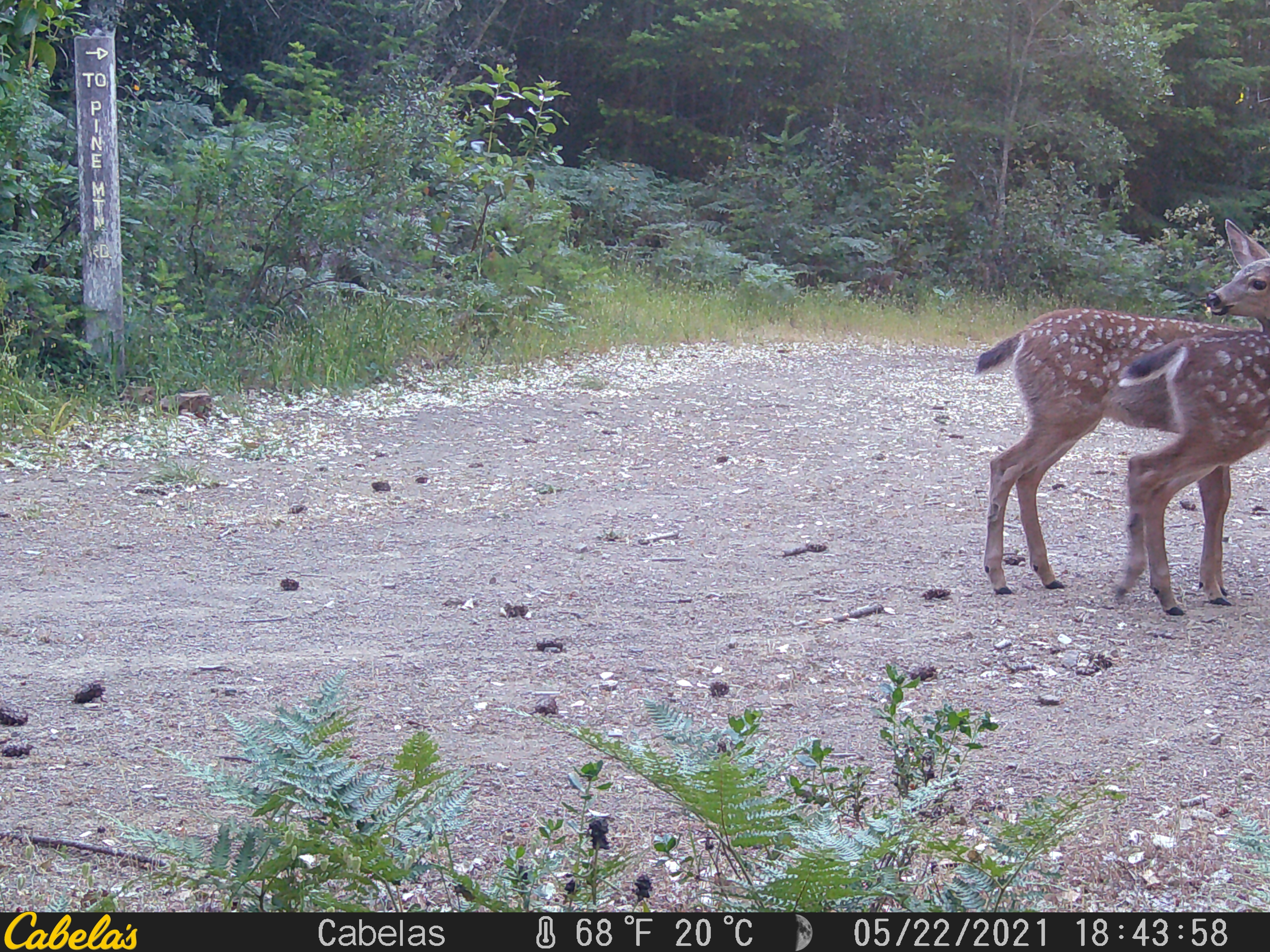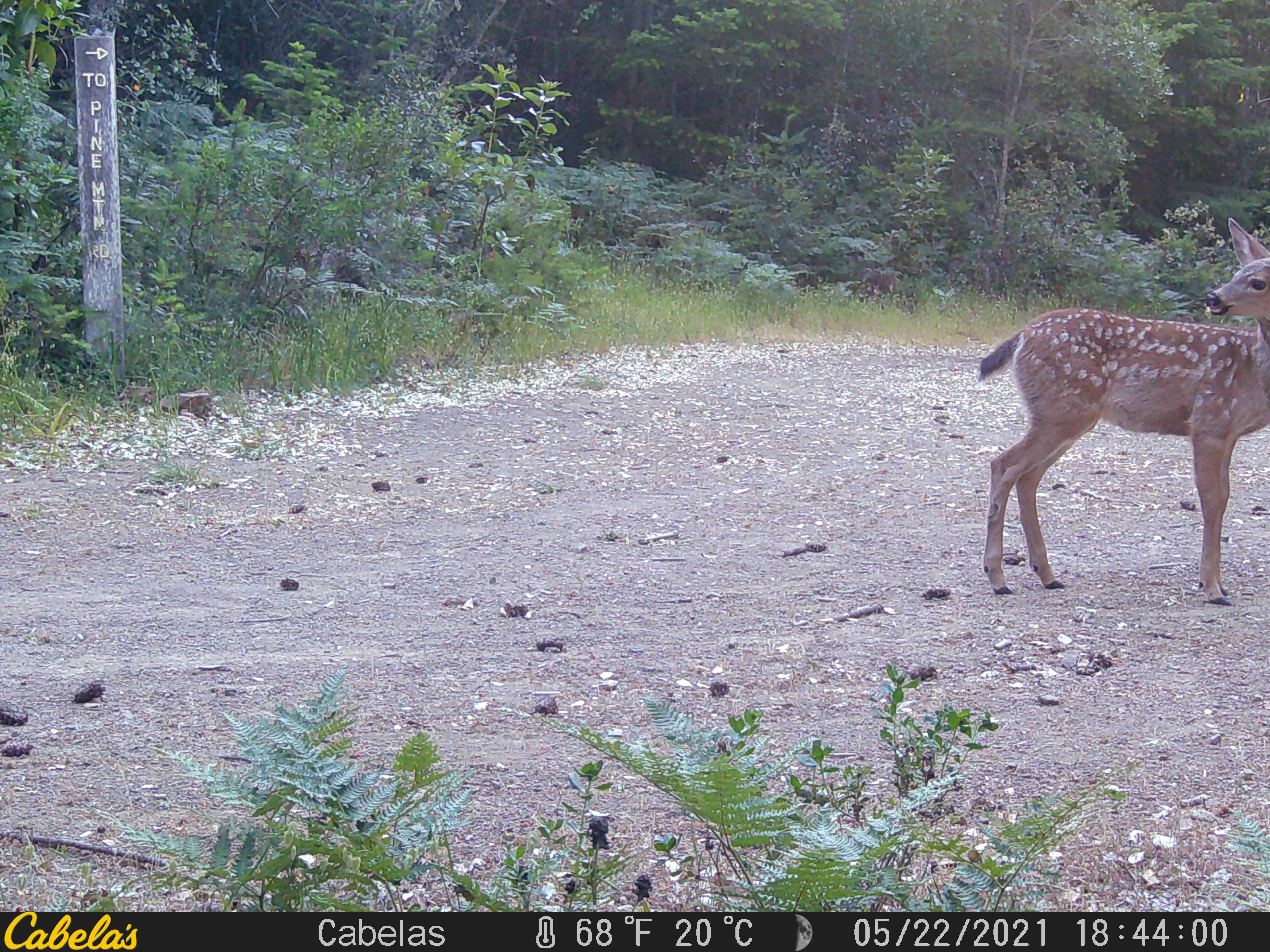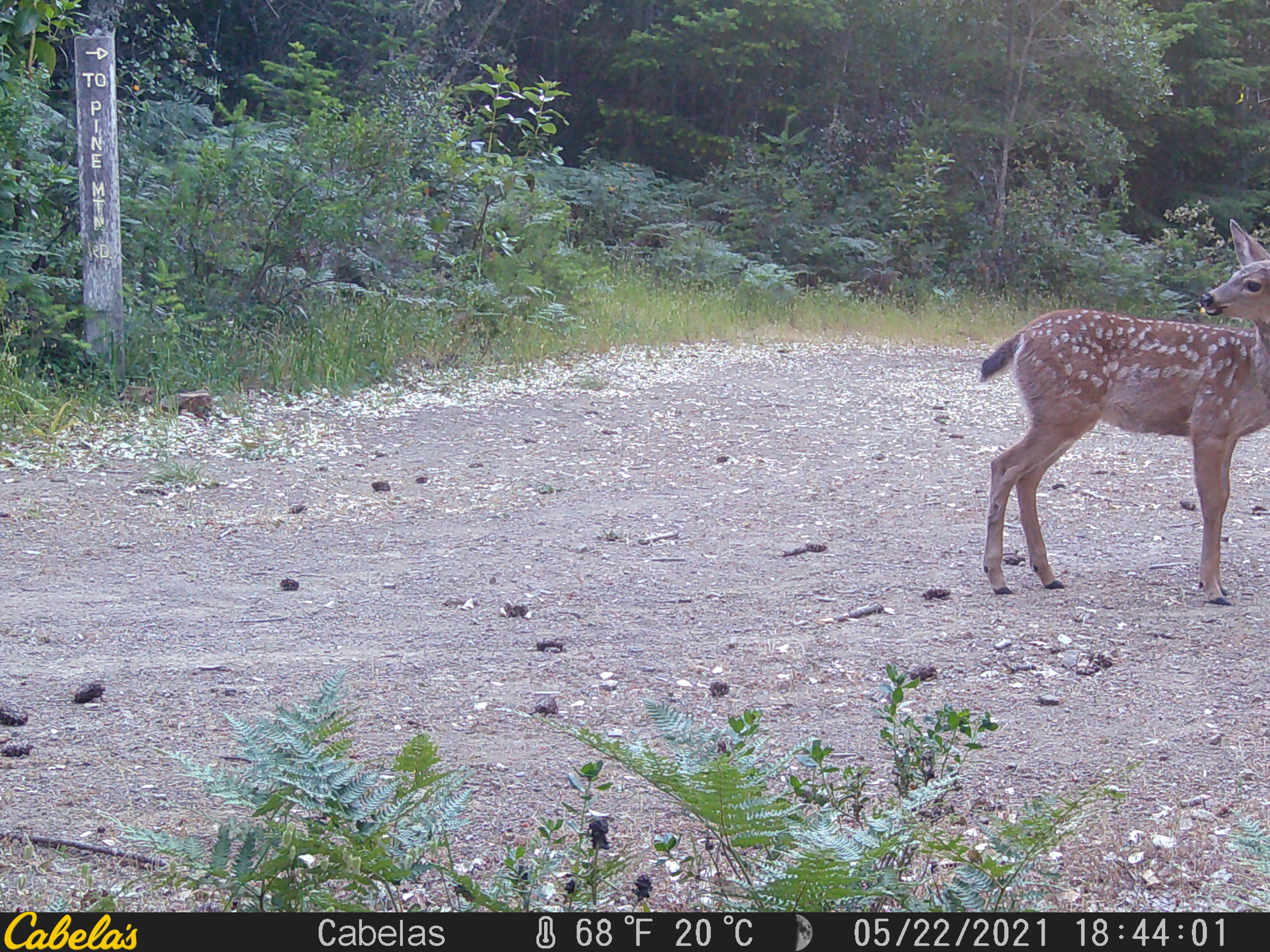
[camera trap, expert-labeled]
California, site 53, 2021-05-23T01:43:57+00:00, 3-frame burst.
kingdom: Animalia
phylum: Chordata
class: Mammalia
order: Artiodactyla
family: Cervidae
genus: Odocoileus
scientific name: Odocoileus hemionus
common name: mule deer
Mule deer (Odocoileus hemionus).